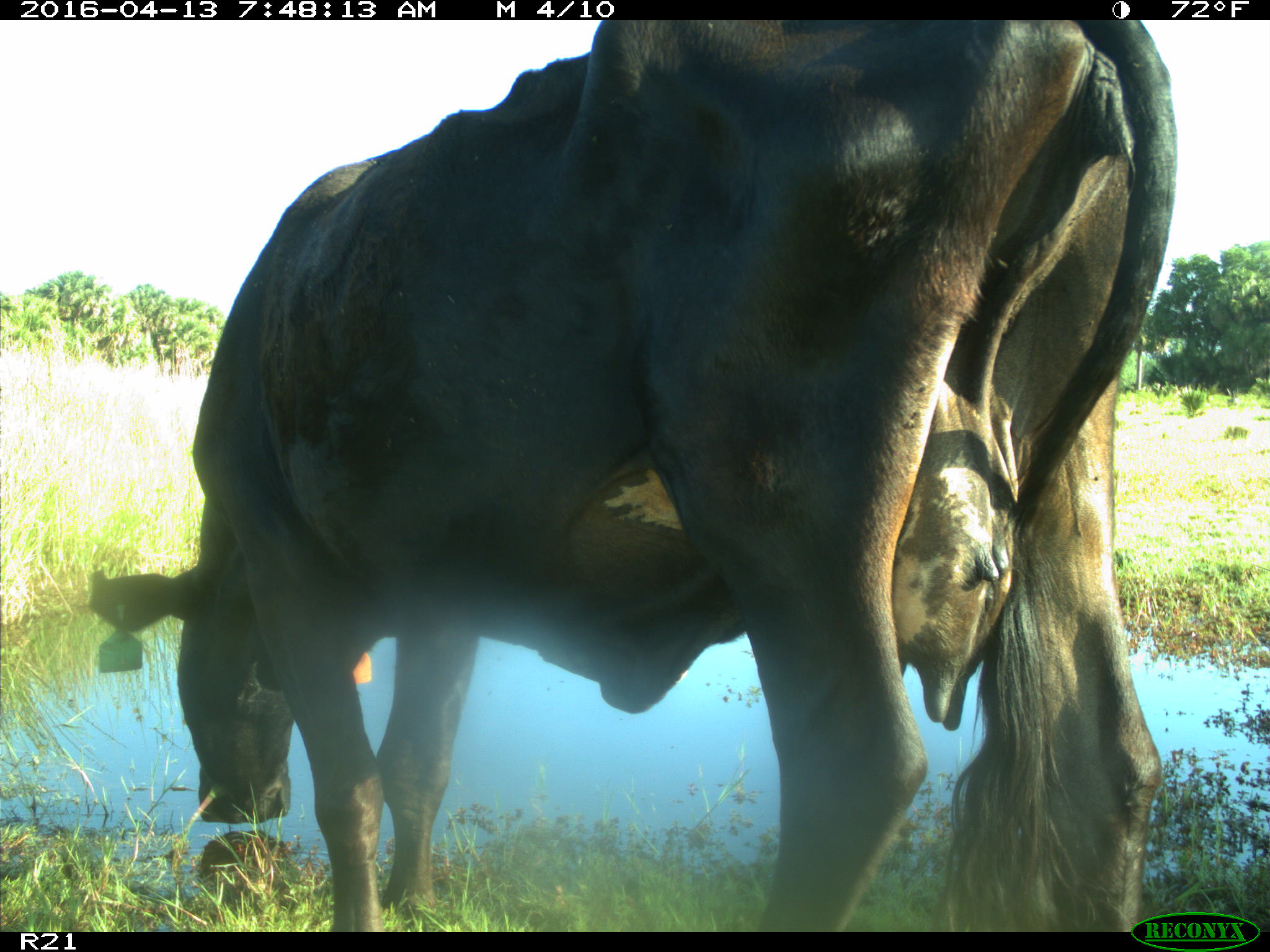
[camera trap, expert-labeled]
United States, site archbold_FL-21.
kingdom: Animalia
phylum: Chordata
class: Mammalia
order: Artiodactyla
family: Bovidae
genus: Bos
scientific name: Bos taurus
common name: domestic cow